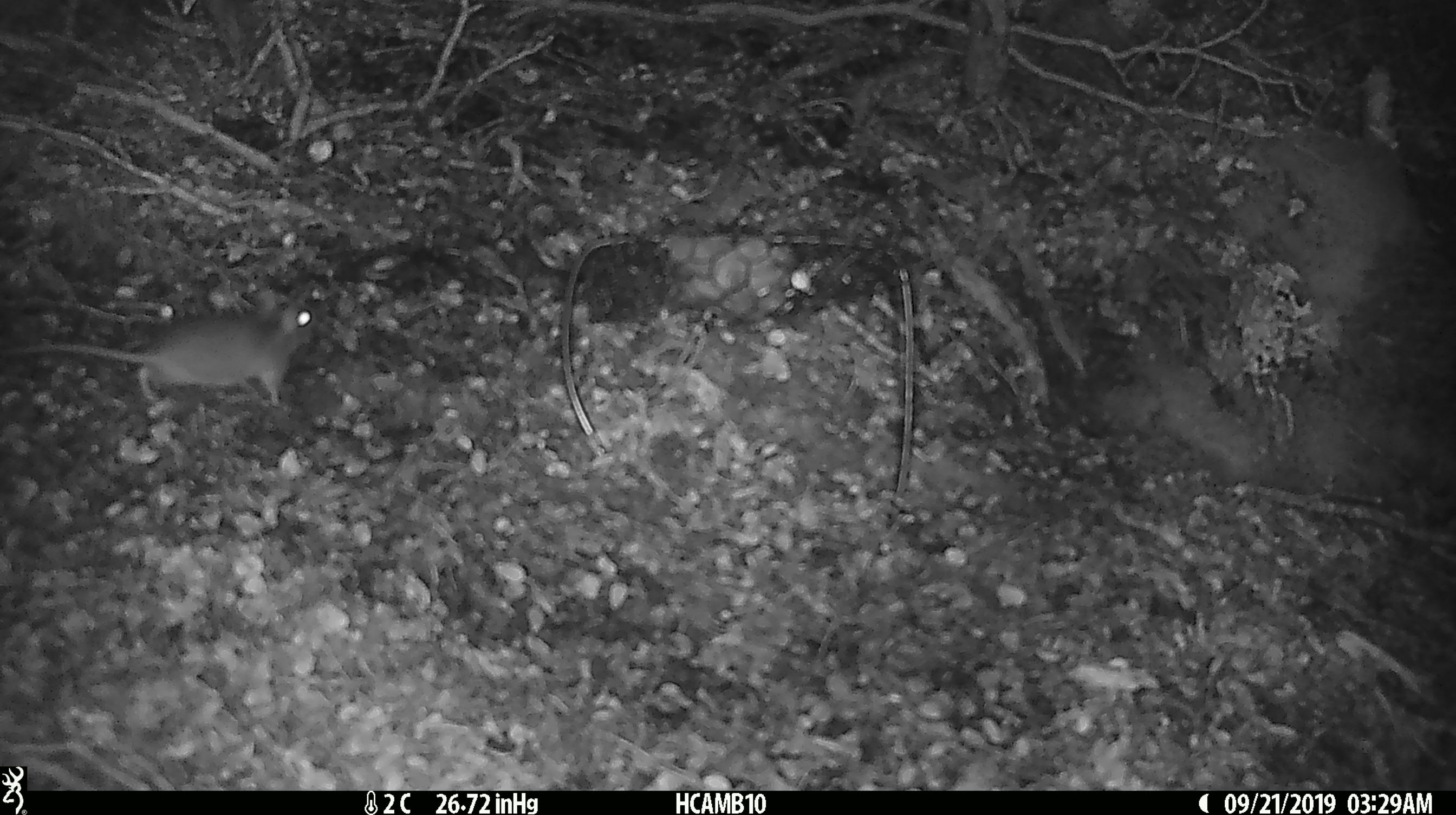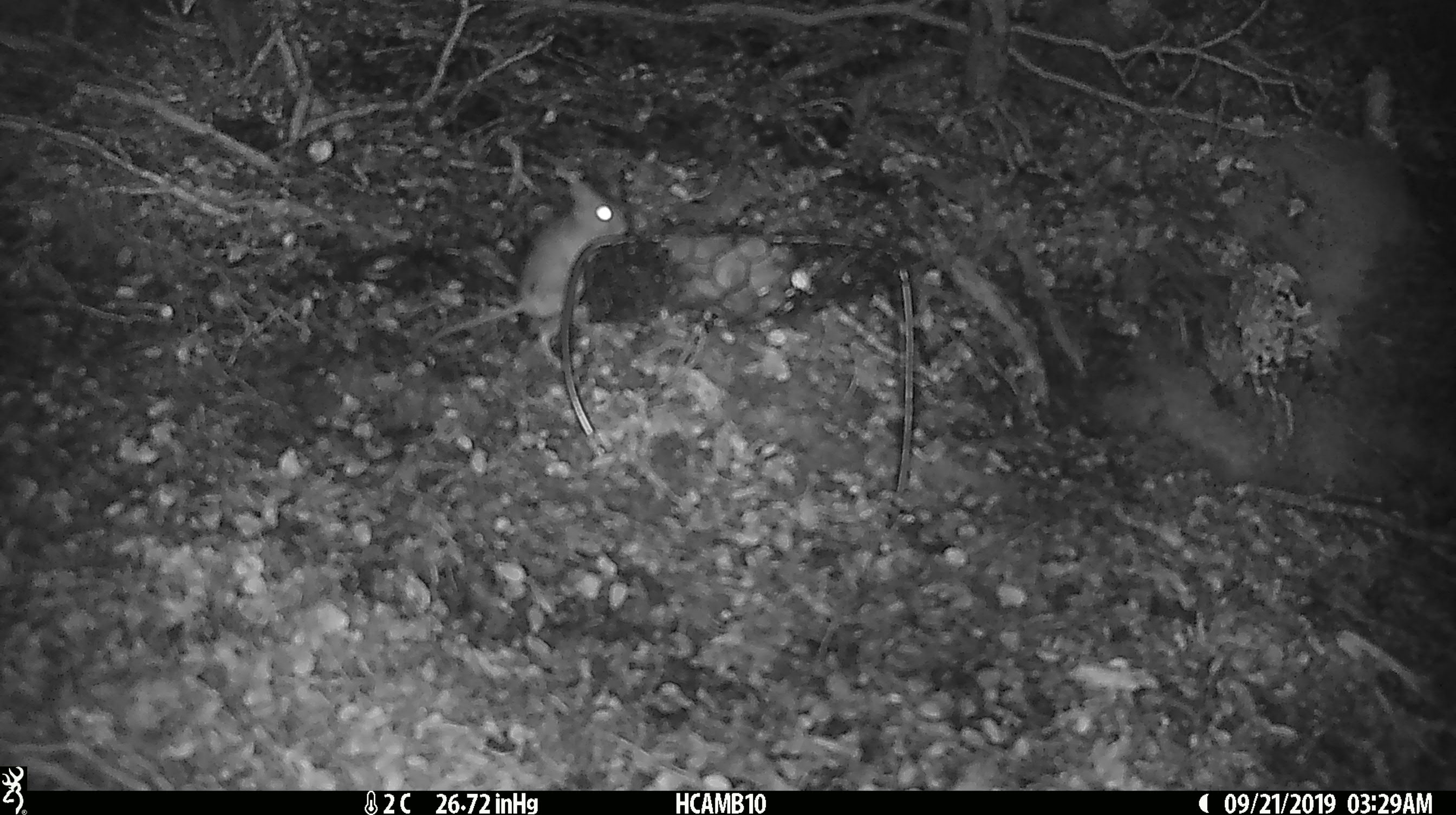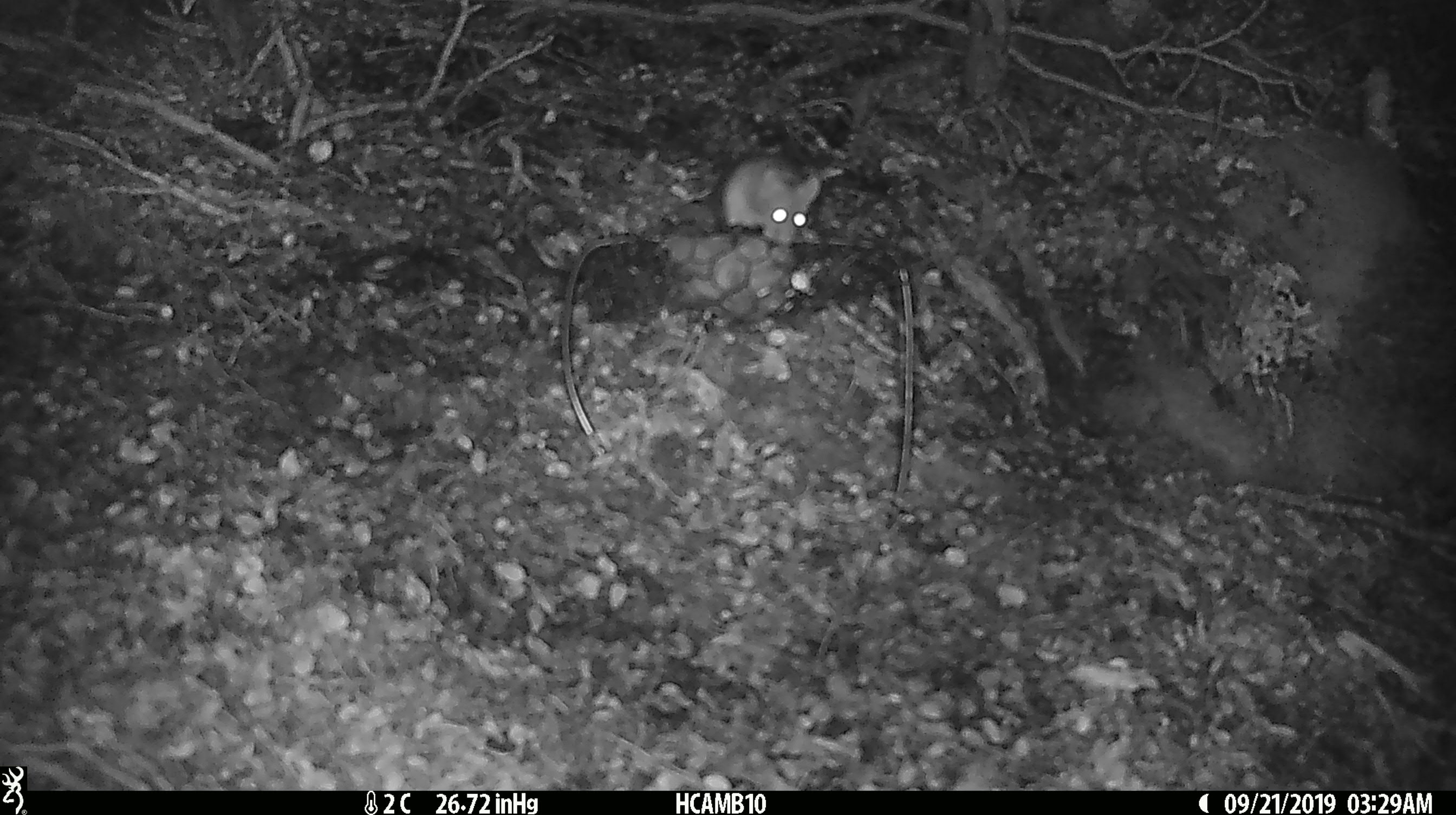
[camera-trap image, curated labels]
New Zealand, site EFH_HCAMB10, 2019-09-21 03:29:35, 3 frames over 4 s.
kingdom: Animalia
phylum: Chordata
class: Mammalia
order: Rodentia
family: Muridae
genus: Mus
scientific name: Mus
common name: mouse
Mouse (Mus).